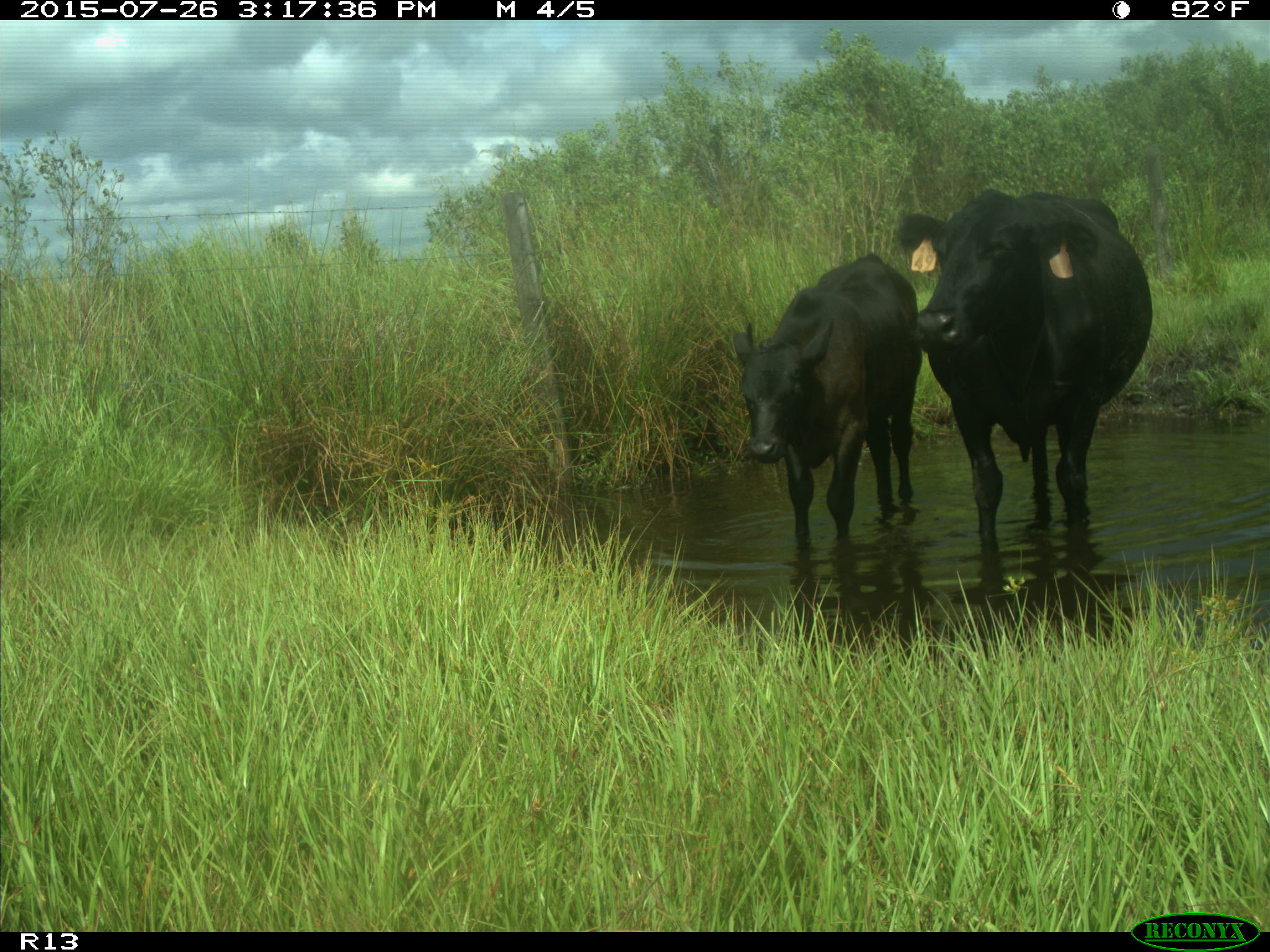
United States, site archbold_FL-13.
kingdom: Animalia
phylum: Chordata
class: Mammalia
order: Artiodactyla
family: Bovidae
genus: Bos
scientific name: Bos taurus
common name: domestic cow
Bos taurus (domestic cow).